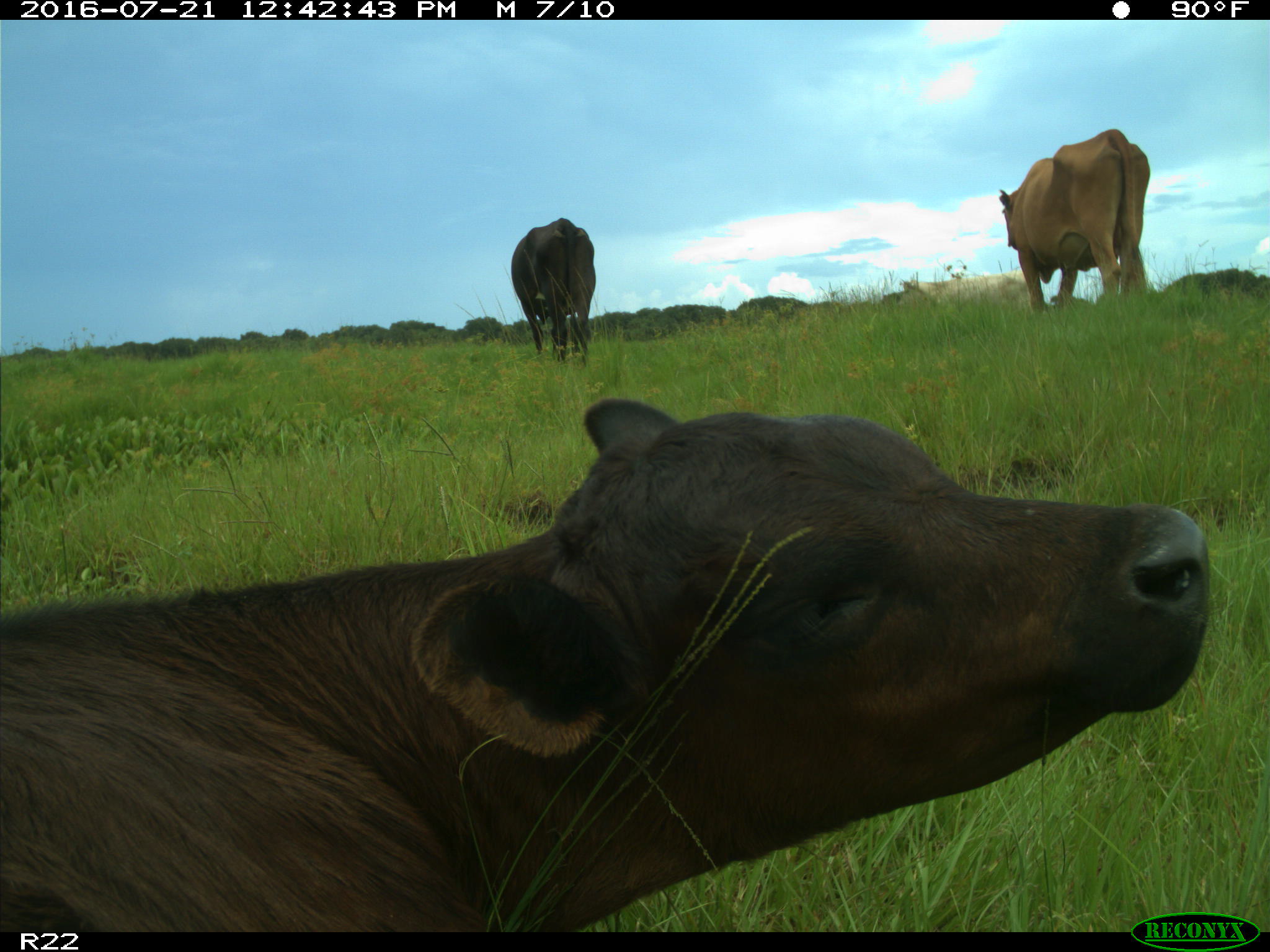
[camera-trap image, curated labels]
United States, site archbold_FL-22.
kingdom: Animalia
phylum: Chordata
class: Mammalia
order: Artiodactyla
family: Bovidae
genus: Bos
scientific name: Bos taurus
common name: domestic cow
Bos taurus (domestic cow).